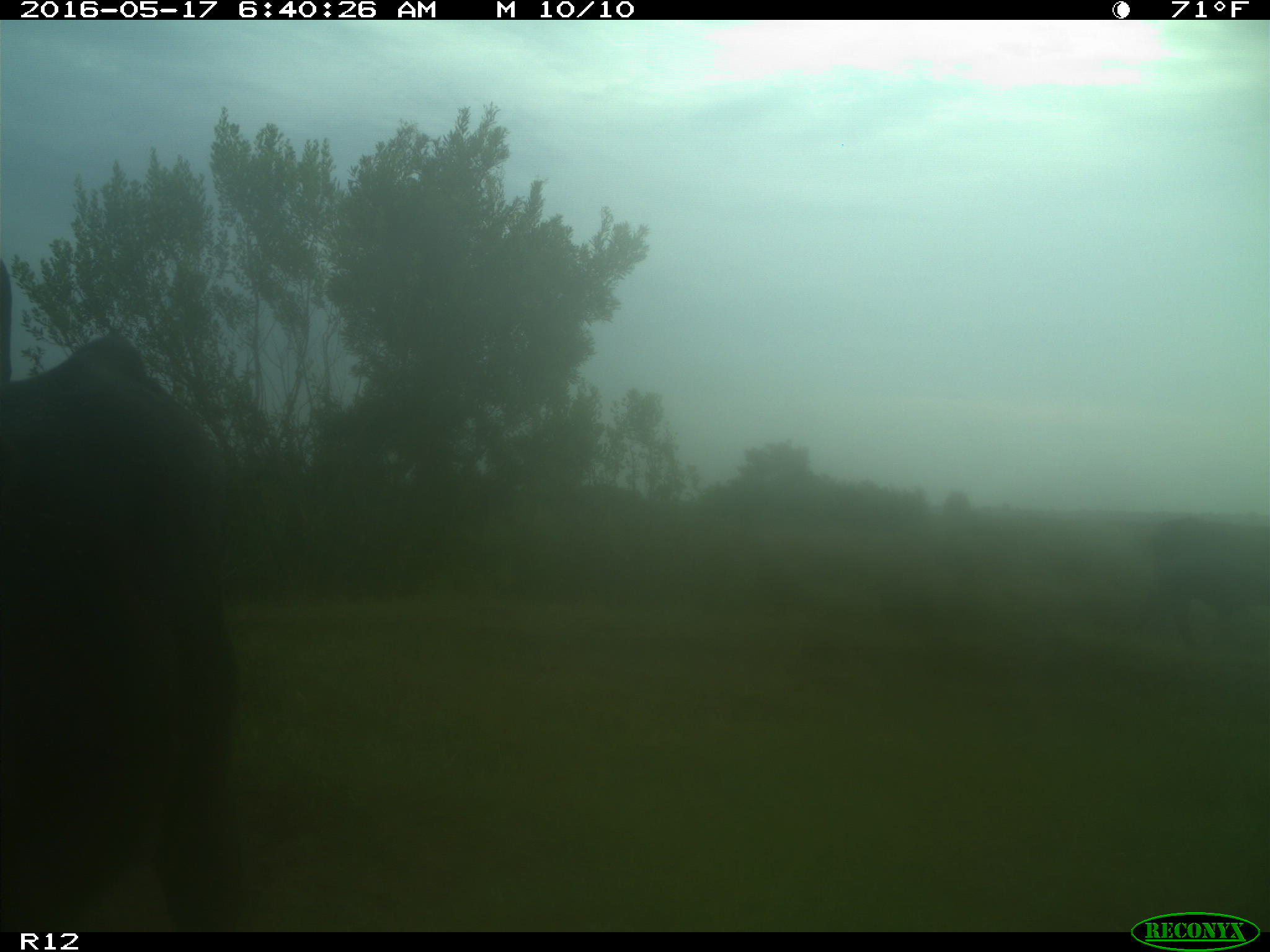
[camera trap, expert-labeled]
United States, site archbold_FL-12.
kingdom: Animalia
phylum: Chordata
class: Mammalia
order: Artiodactyla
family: Bovidae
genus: Bos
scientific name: Bos taurus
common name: domestic cow